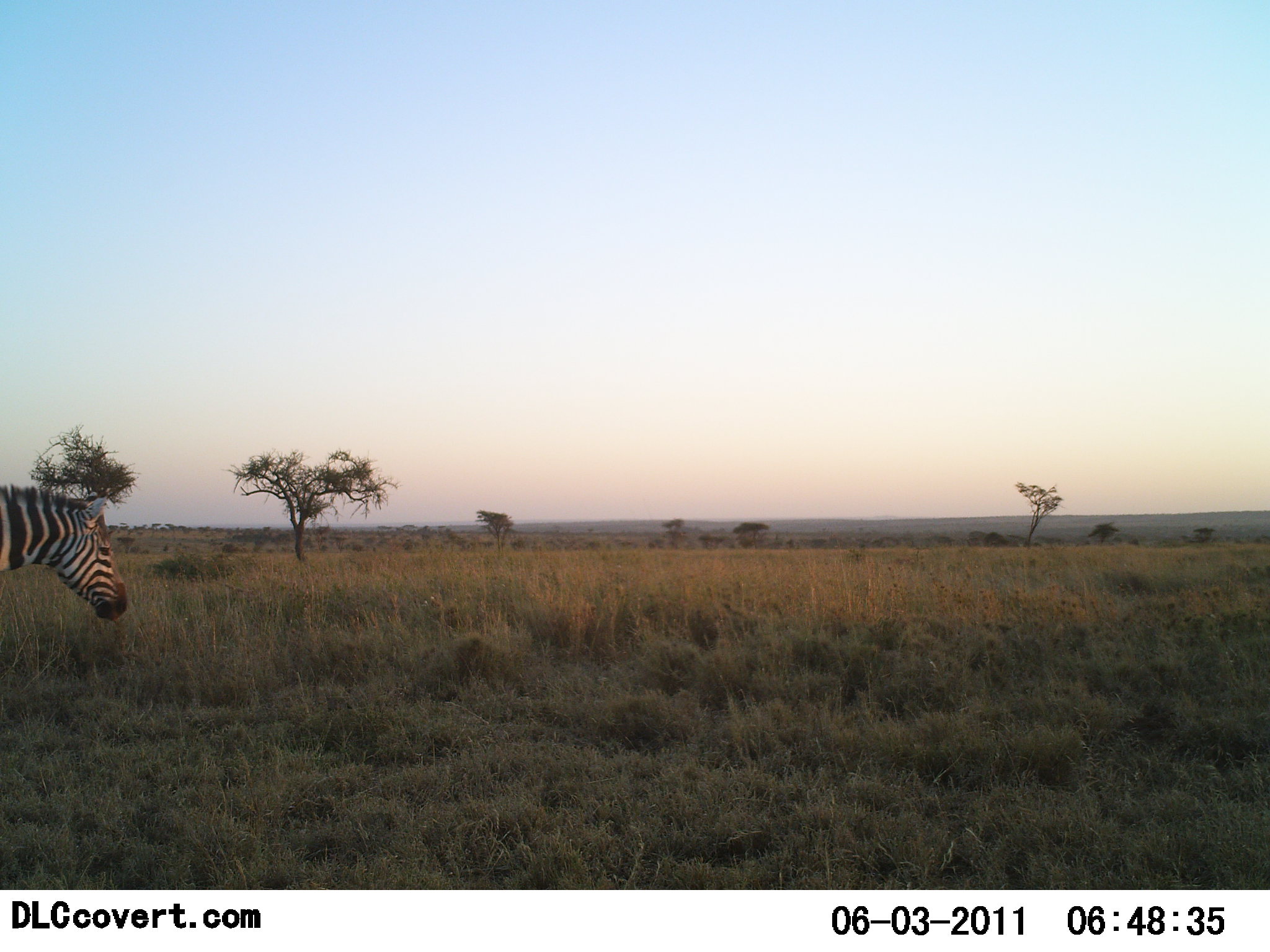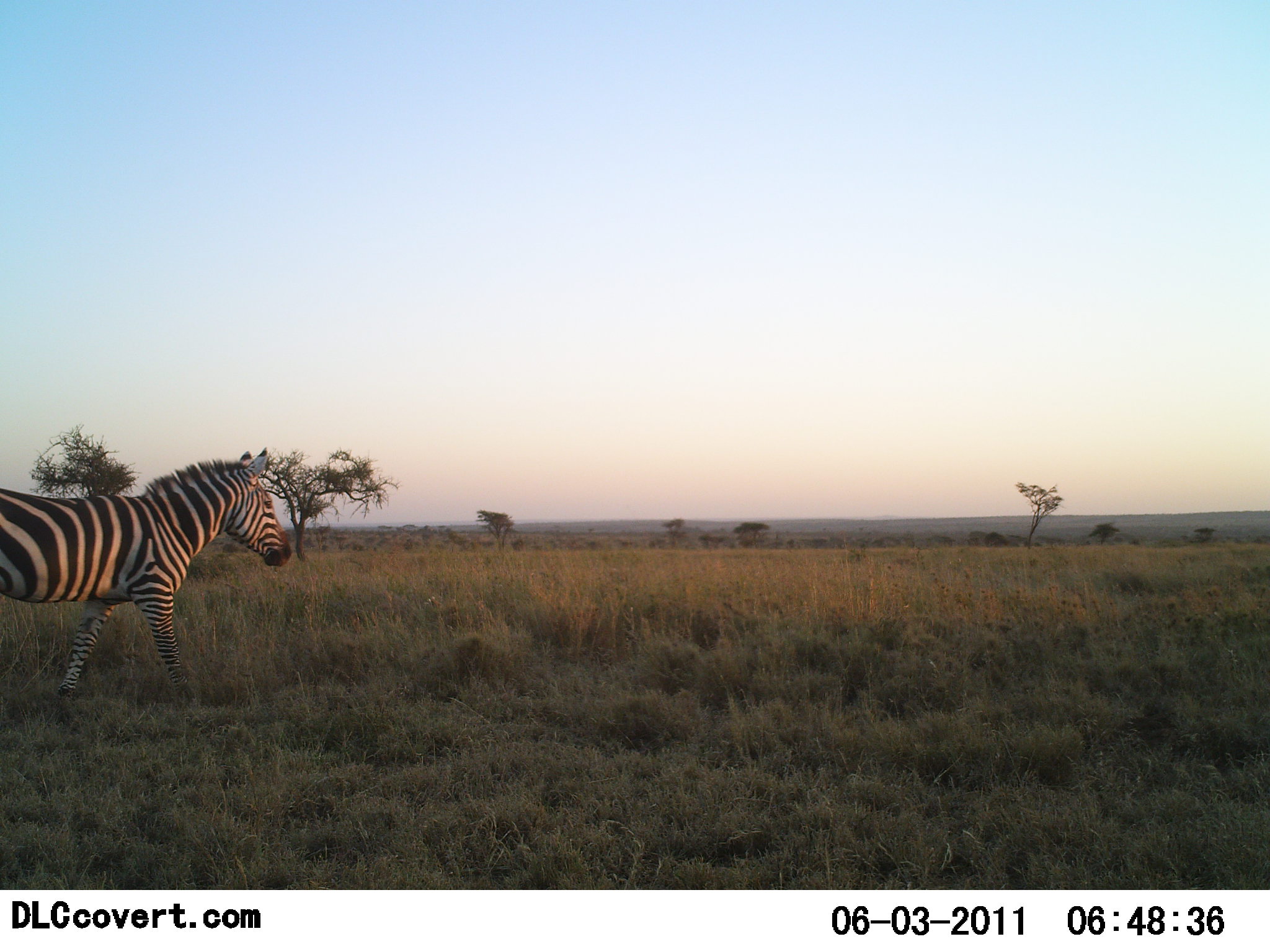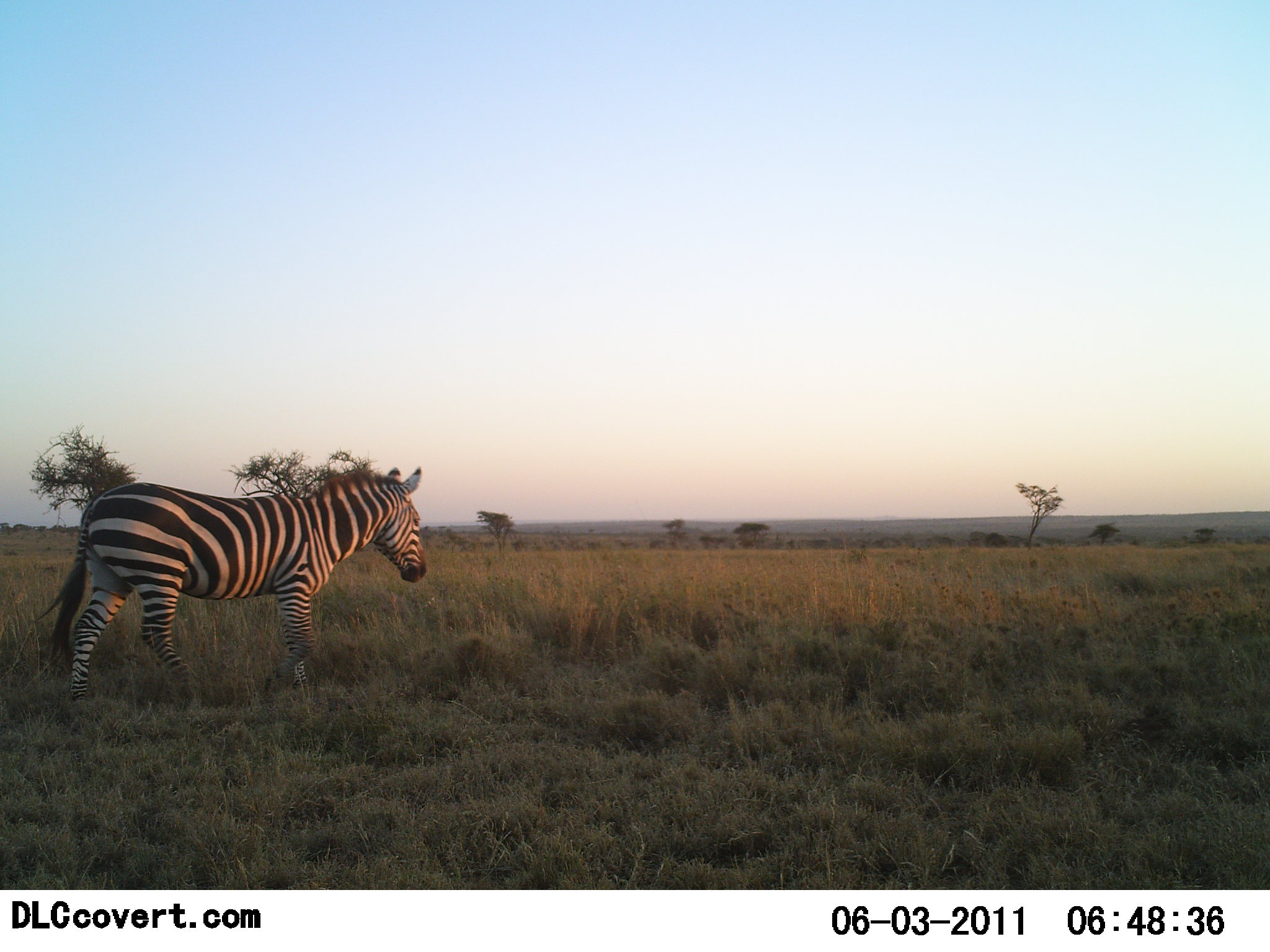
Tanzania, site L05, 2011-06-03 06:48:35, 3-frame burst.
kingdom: Animalia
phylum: Chordata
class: Mammalia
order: Perissodactyla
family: Equidae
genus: Equus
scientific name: Equus quagga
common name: plains zebra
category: zebra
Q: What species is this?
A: Zebra (plains zebra) (Equus quagga).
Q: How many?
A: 1.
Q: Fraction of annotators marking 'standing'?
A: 0%.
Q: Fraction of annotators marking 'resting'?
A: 0%.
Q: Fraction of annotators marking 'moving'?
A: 100%.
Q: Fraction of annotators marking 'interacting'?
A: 0%.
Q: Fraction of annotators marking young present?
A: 0%.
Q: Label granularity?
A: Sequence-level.